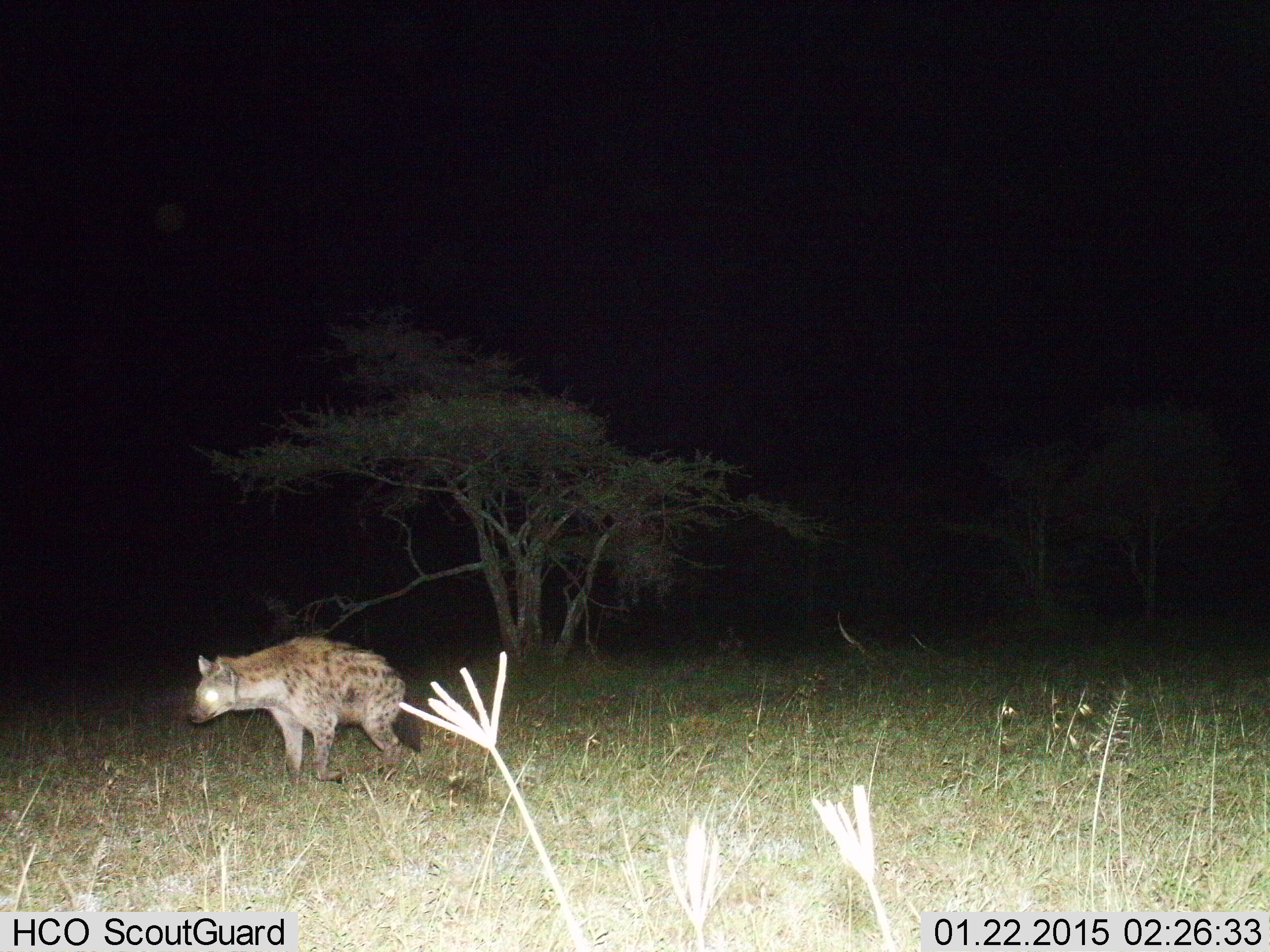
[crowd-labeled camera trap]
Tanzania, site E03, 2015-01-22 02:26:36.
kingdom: Animalia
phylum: Chordata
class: Mammalia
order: Carnivora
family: Hyaenidae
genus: Crocuta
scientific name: Crocuta crocuta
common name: spotted hyena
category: hyenaspotted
Hyenaspotted (spotted hyena) (Crocuta crocuta), count 1. Behavior (volunteer vote fractions): standing 33%, resting 0%, moving 67%, interacting 0%. Young present (vote fraction): 0%. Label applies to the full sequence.